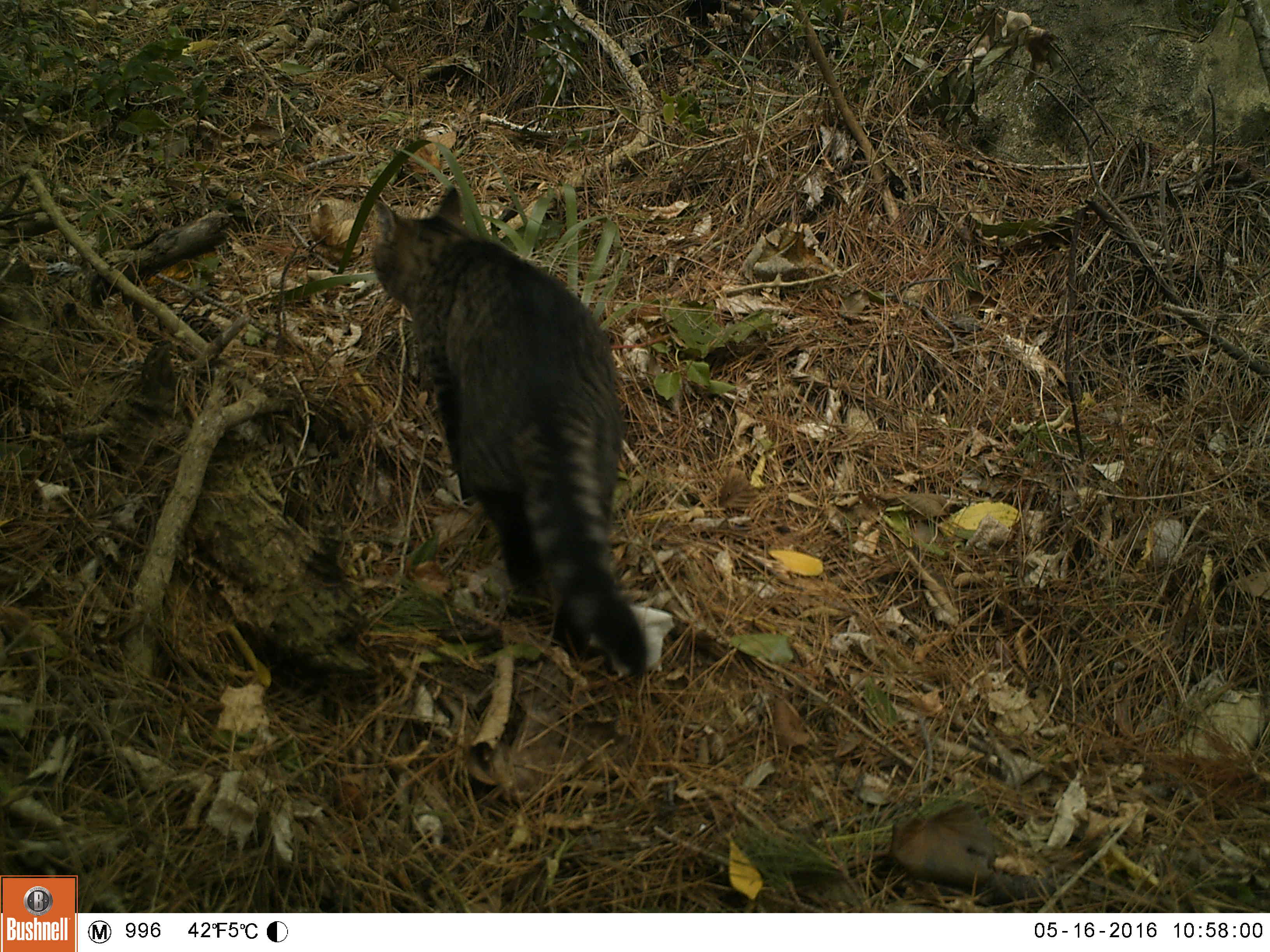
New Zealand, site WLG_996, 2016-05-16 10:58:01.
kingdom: Animalia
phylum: Chordata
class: Mammalia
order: Carnivora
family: Felidae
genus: Felis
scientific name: Felis catus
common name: domestic cat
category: cat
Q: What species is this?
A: Cat (domestic cat) (Felis catus).